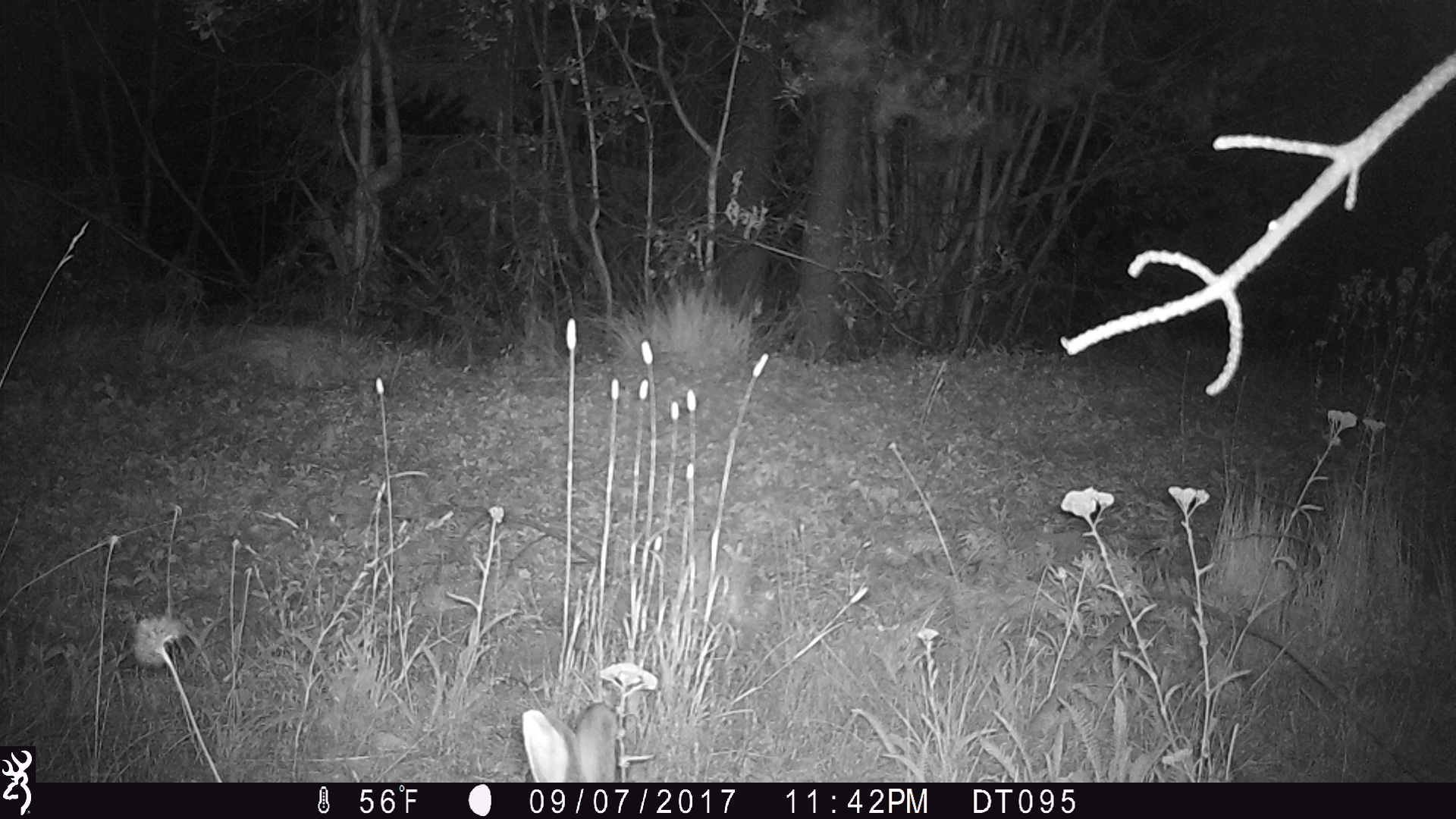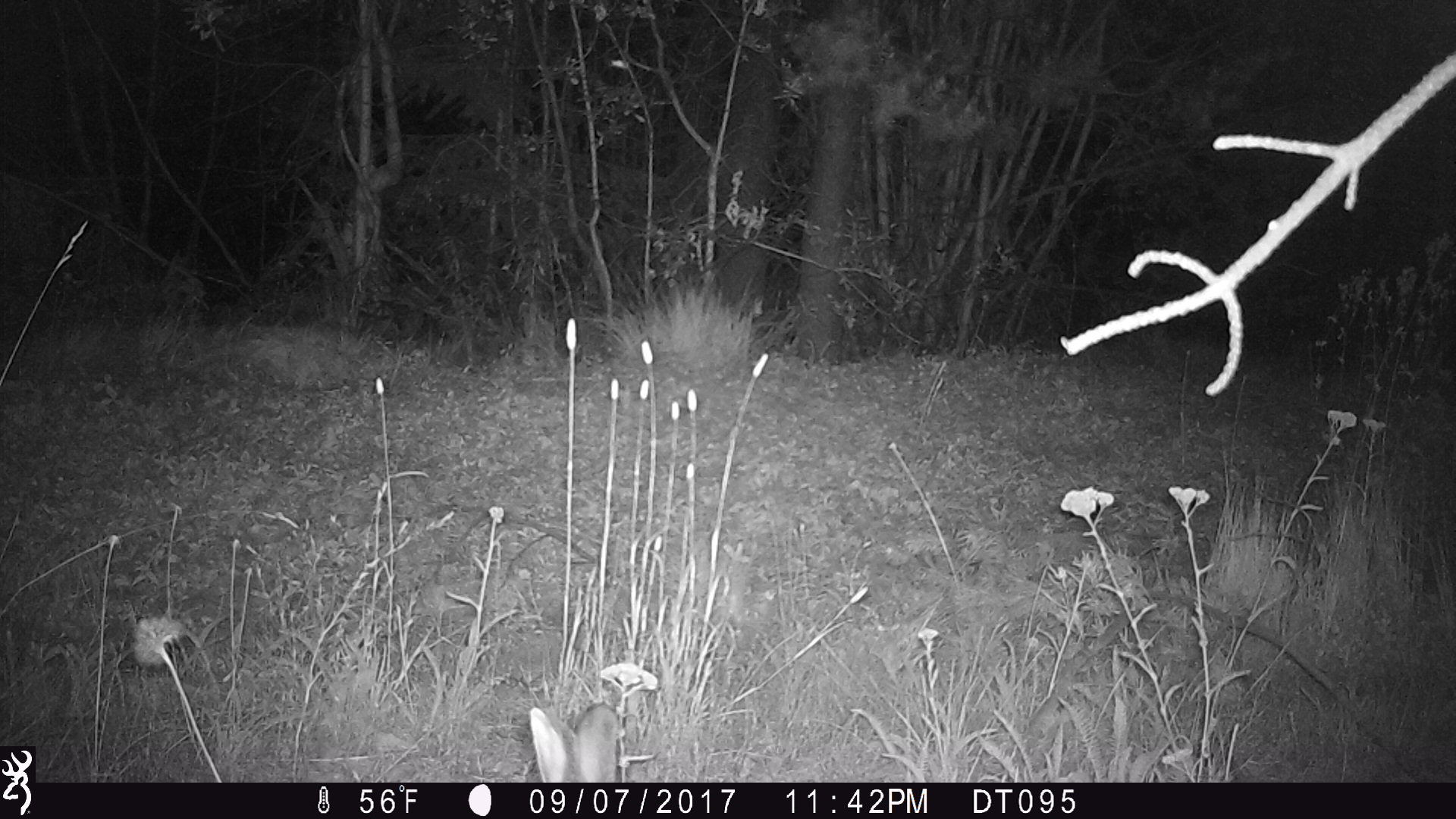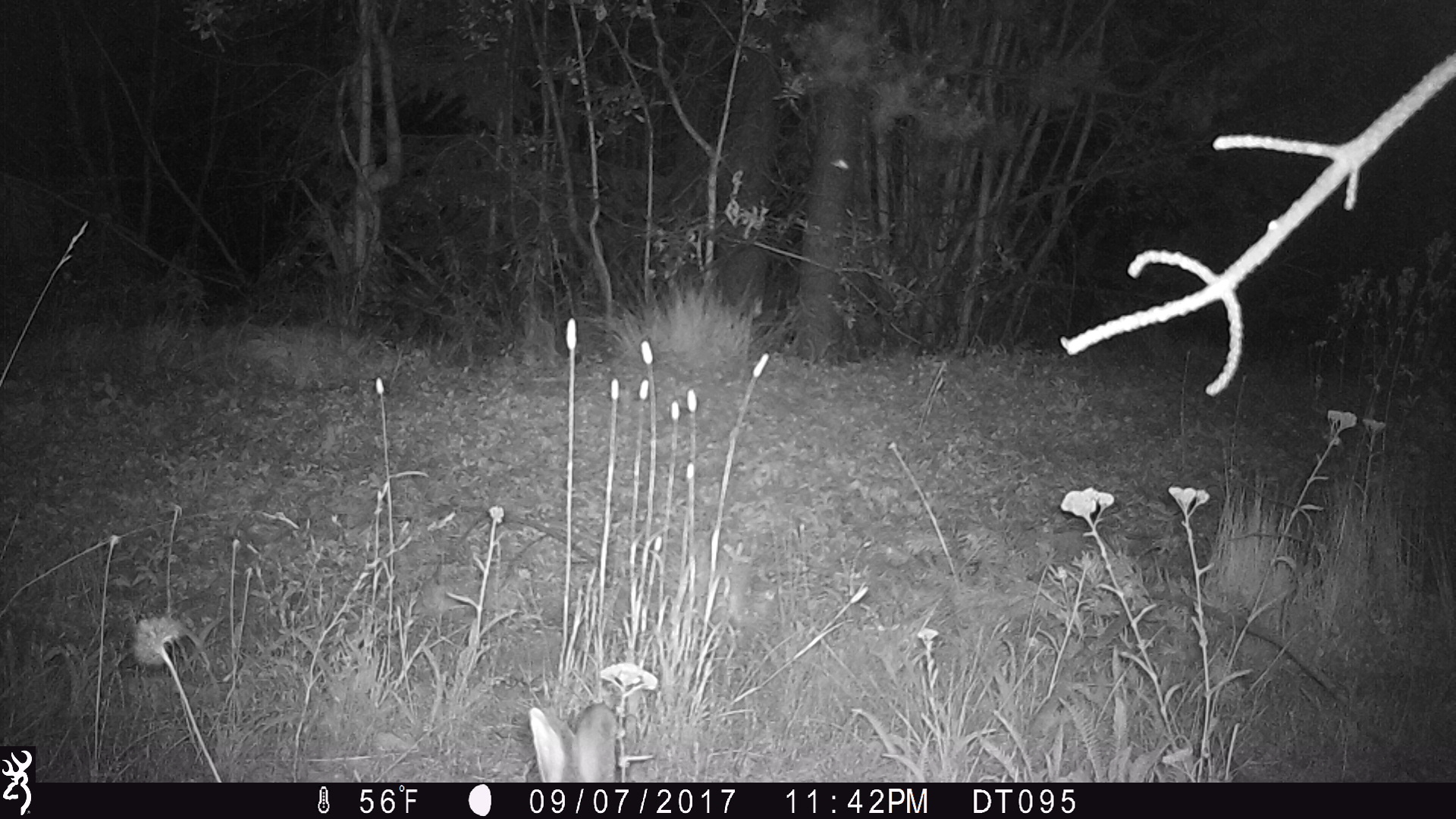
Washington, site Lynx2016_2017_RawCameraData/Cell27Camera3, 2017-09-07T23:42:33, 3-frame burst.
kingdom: Animalia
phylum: Chordata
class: Mammalia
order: Lagomorpha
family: Leporidae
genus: Lepus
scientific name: Lepus americanus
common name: snowshoe hare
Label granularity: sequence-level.